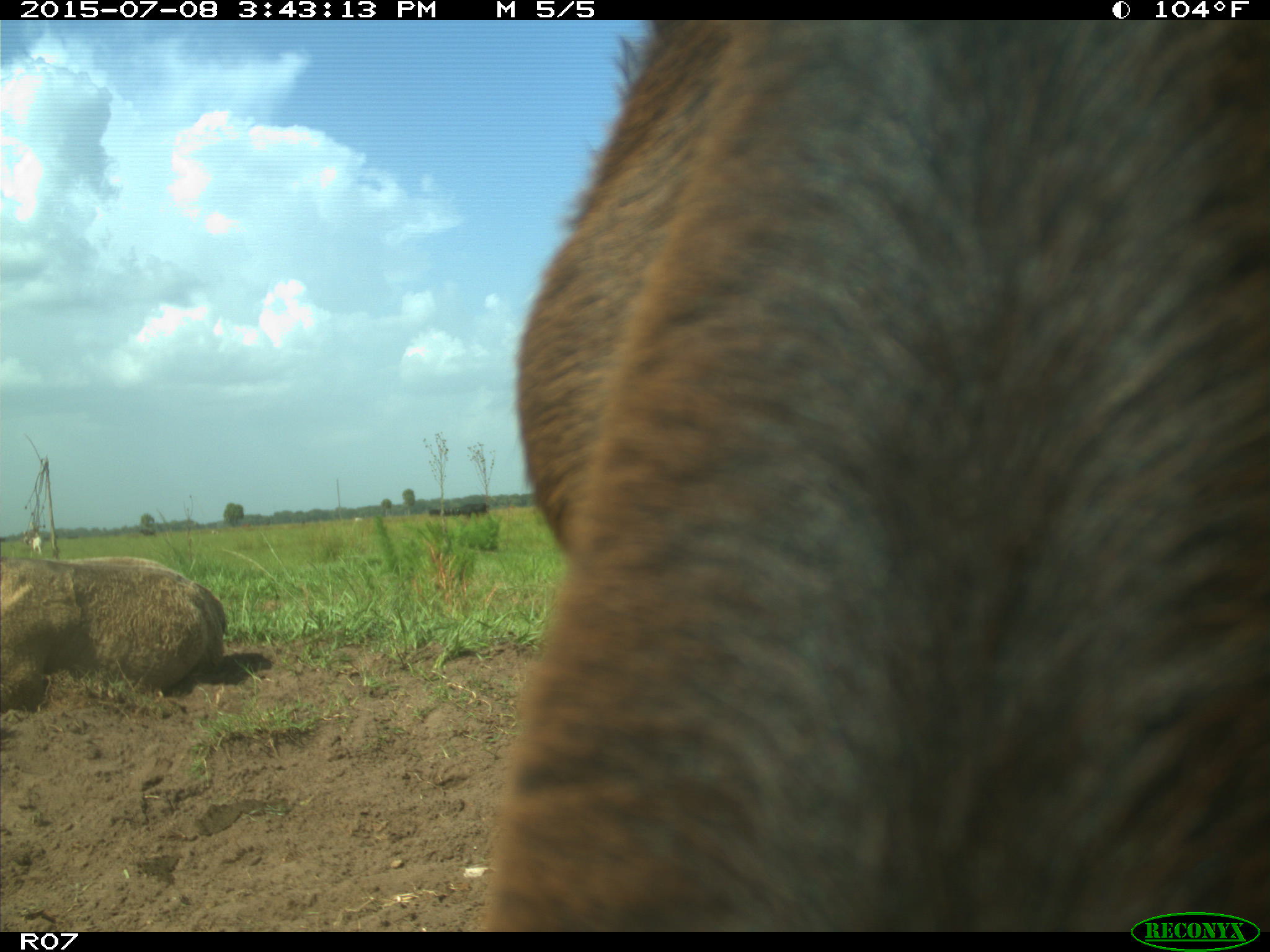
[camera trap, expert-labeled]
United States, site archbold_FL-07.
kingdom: Animalia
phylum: Chordata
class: Mammalia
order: Artiodactyla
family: Bovidae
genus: Bos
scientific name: Bos taurus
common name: domestic cow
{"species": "Bos taurus (domestic cow)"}